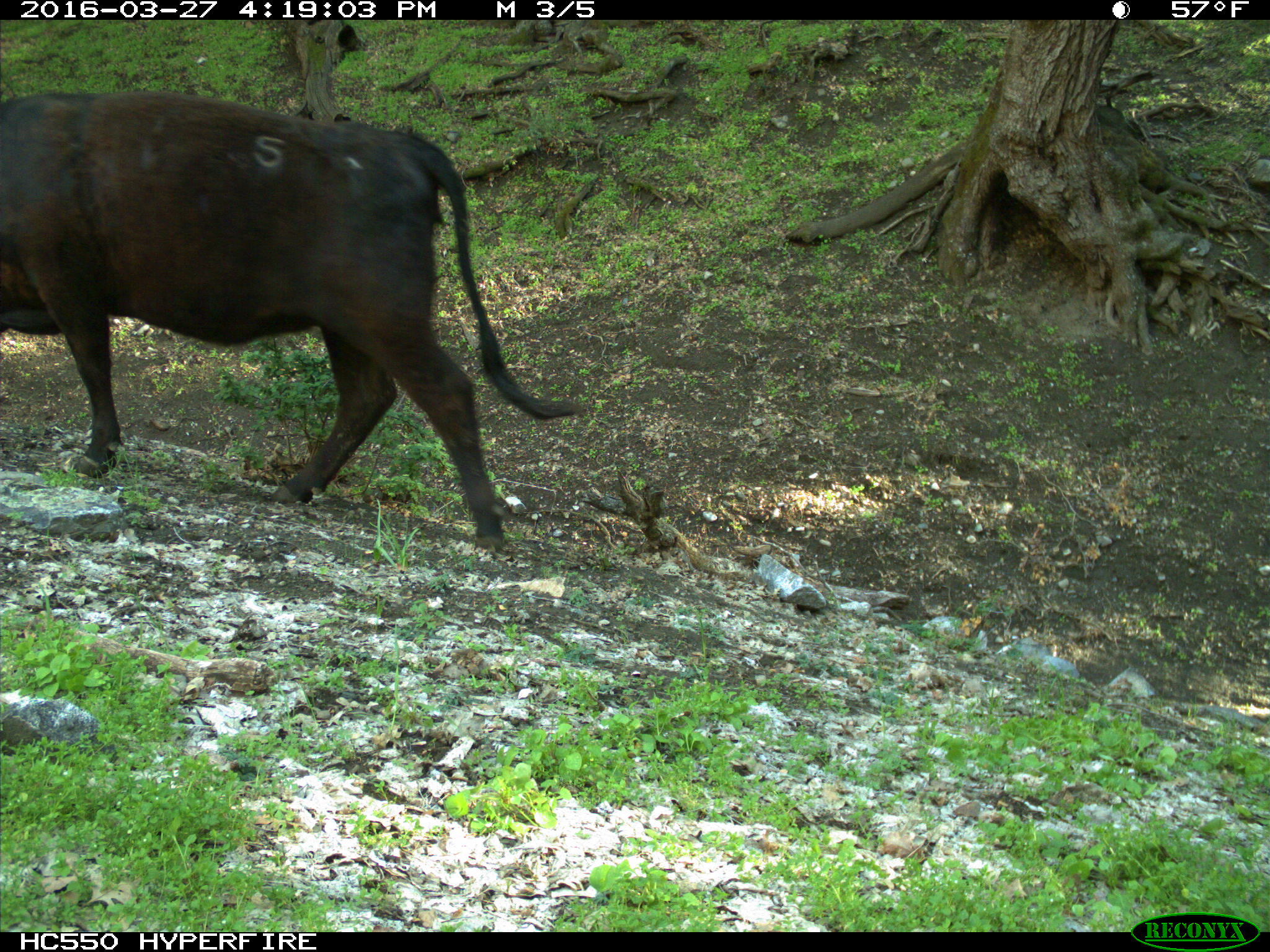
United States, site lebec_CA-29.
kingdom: Animalia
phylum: Chordata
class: Mammalia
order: Artiodactyla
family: Bovidae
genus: Bos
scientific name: Bos taurus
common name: domestic cow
Bos taurus (domestic cow).